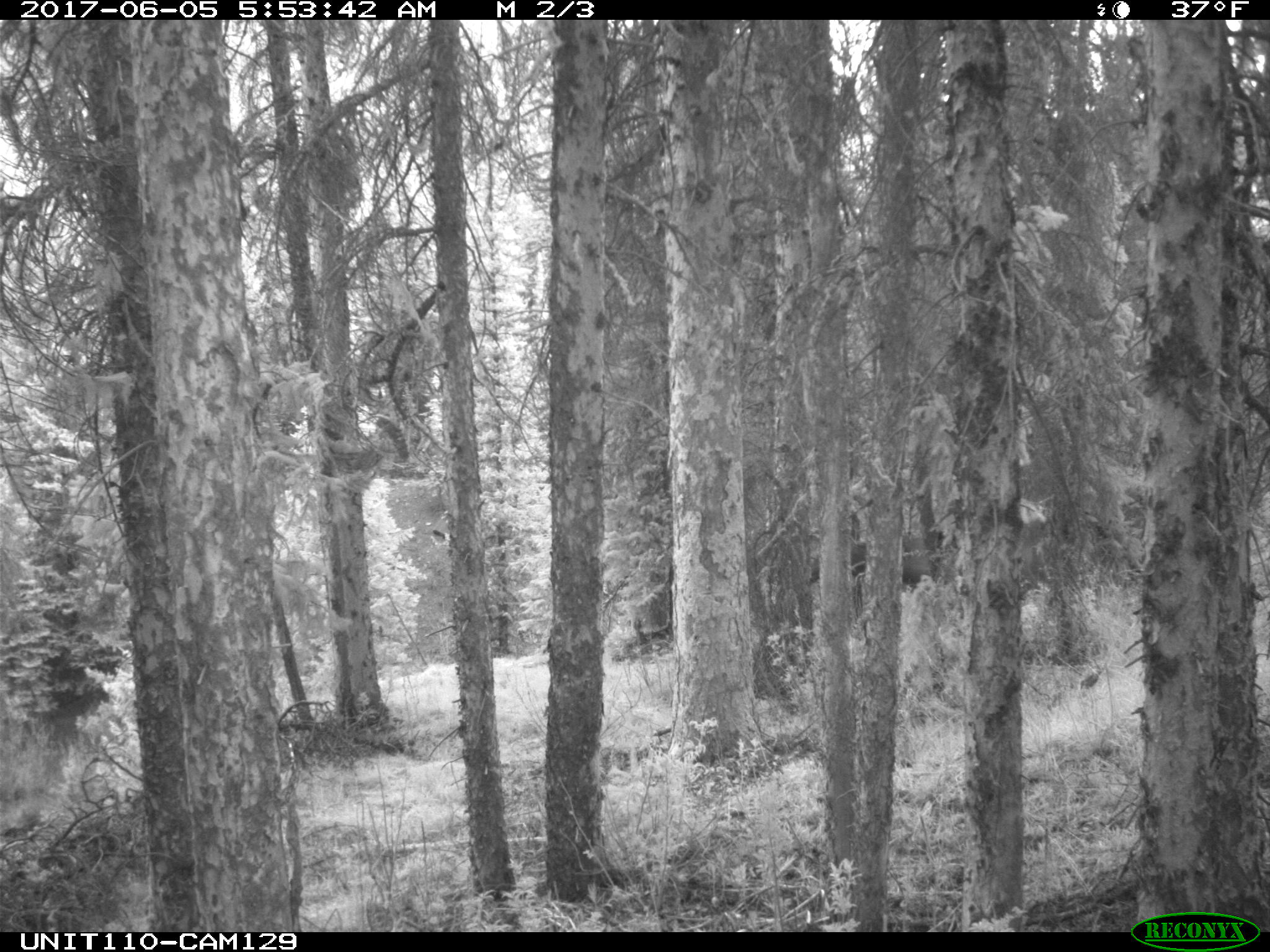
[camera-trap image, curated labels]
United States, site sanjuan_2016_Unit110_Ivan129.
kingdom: Animalia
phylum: Chordata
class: Mammalia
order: Artiodactyla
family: Cervidae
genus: Cervus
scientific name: Cervus elaphus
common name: red deer